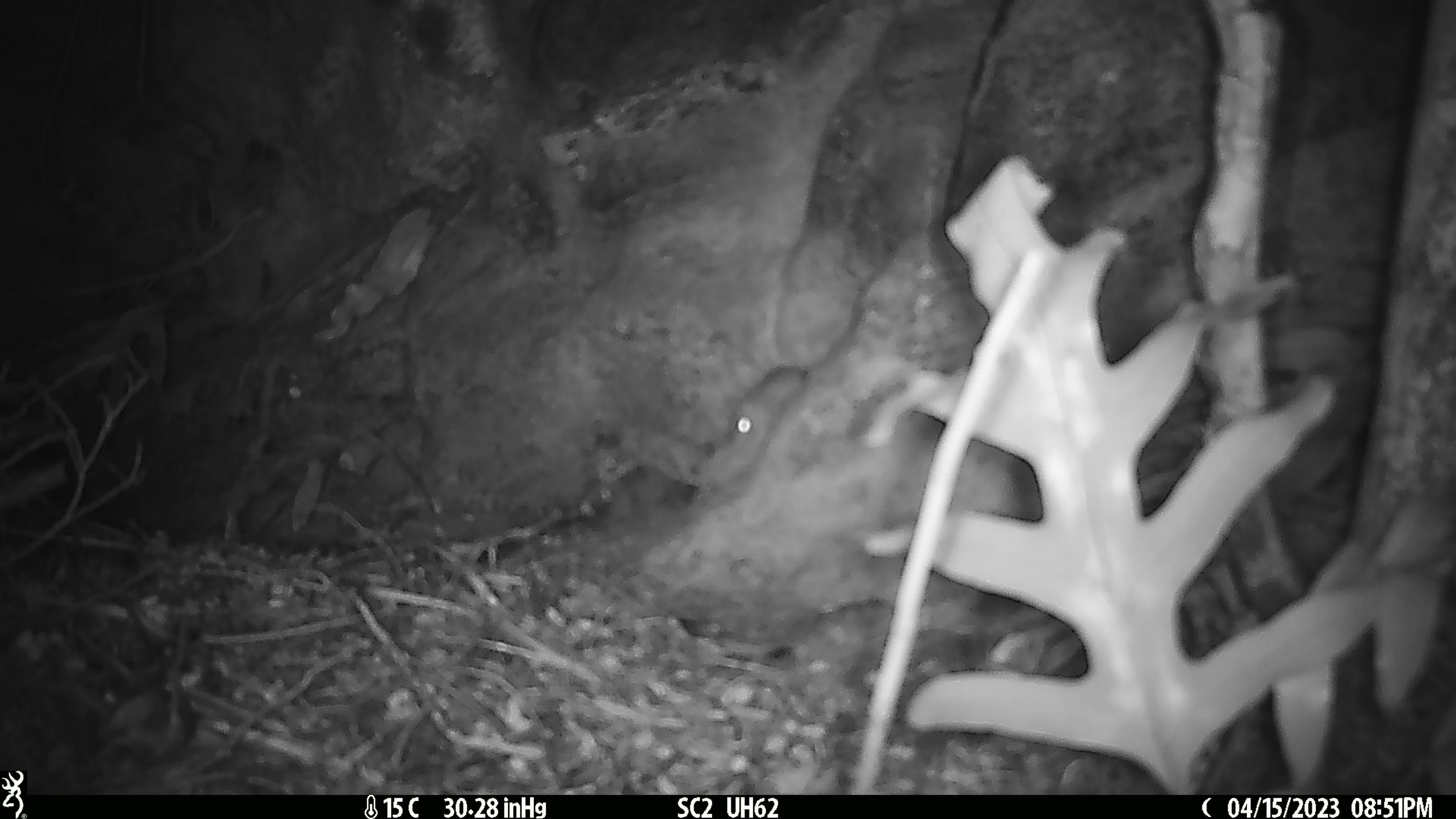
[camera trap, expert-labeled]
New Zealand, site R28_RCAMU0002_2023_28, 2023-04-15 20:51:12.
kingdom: Animalia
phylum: Chordata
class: Mammalia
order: Rodentia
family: Muridae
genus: Mus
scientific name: Mus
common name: mouse